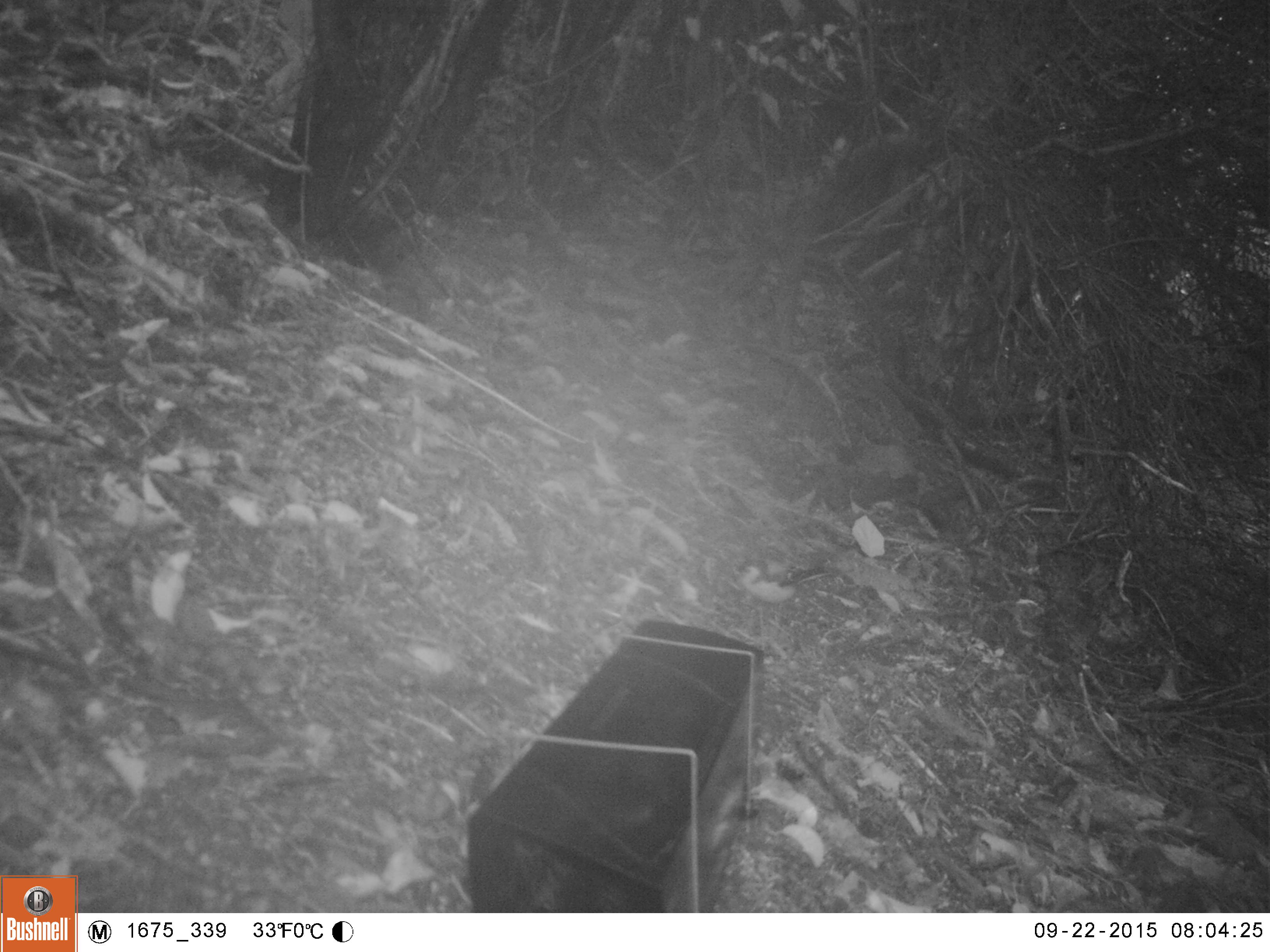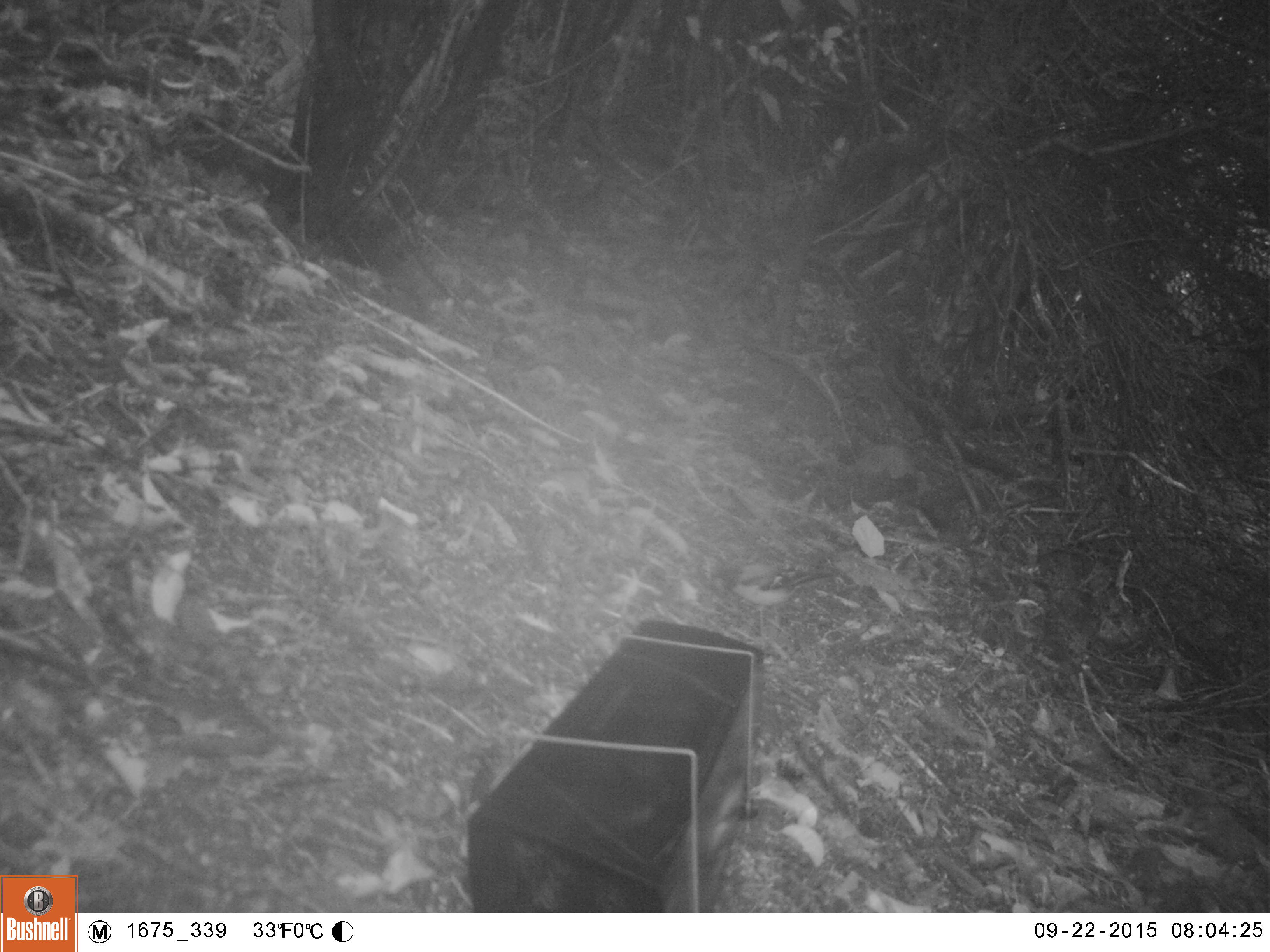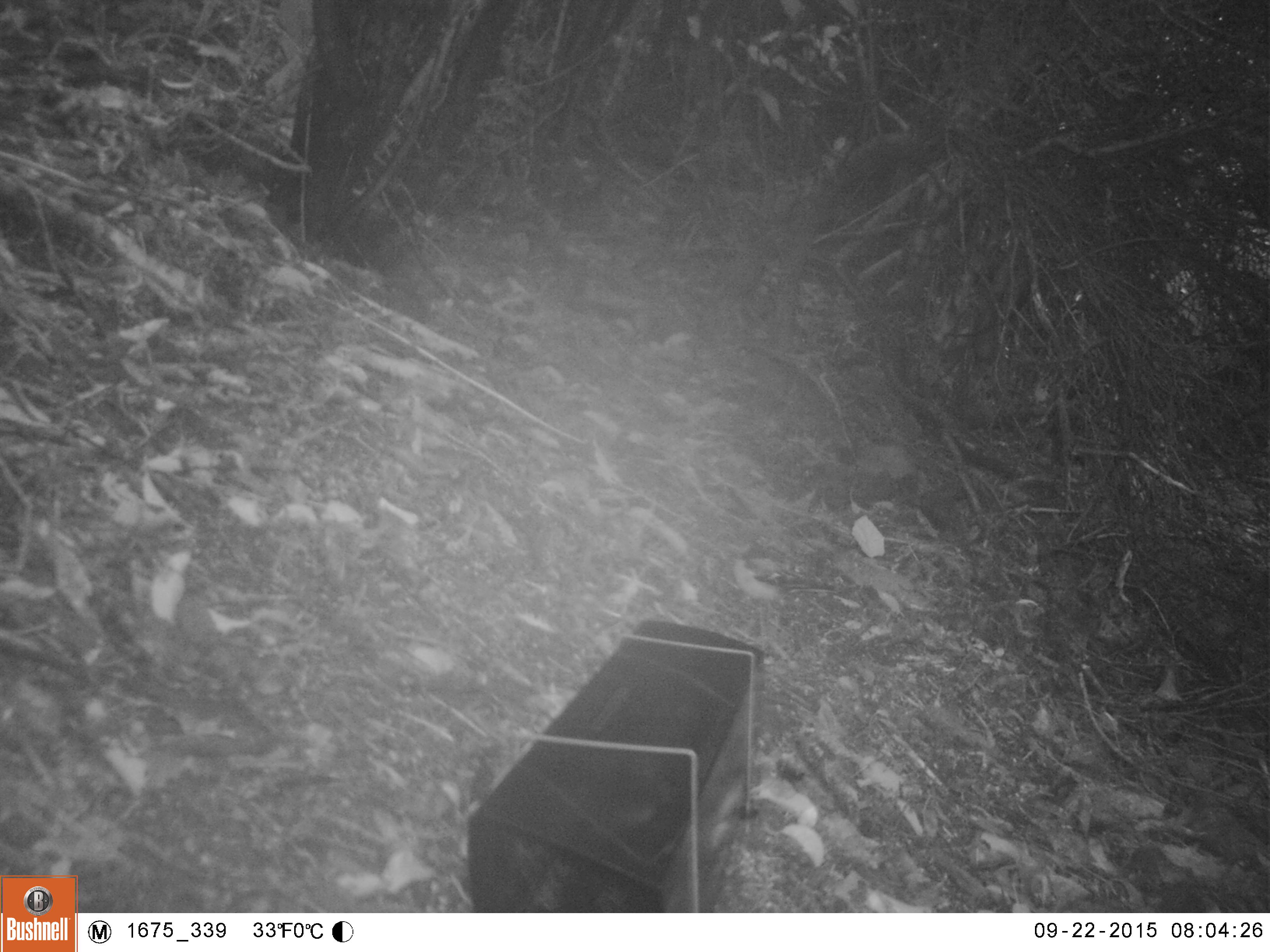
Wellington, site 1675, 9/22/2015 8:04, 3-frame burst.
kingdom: Animalia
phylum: Chordata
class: Aves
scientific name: Aves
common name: bird